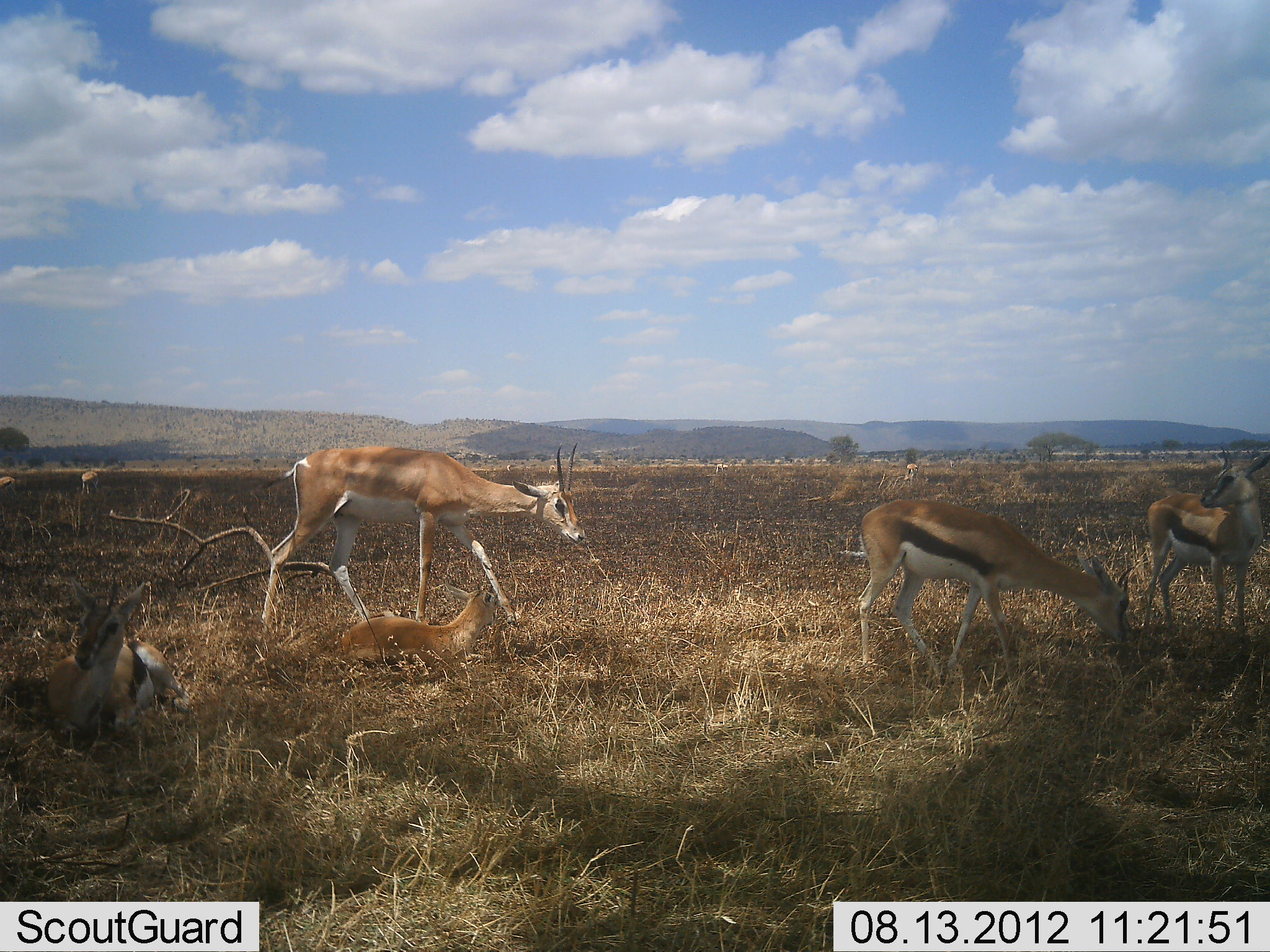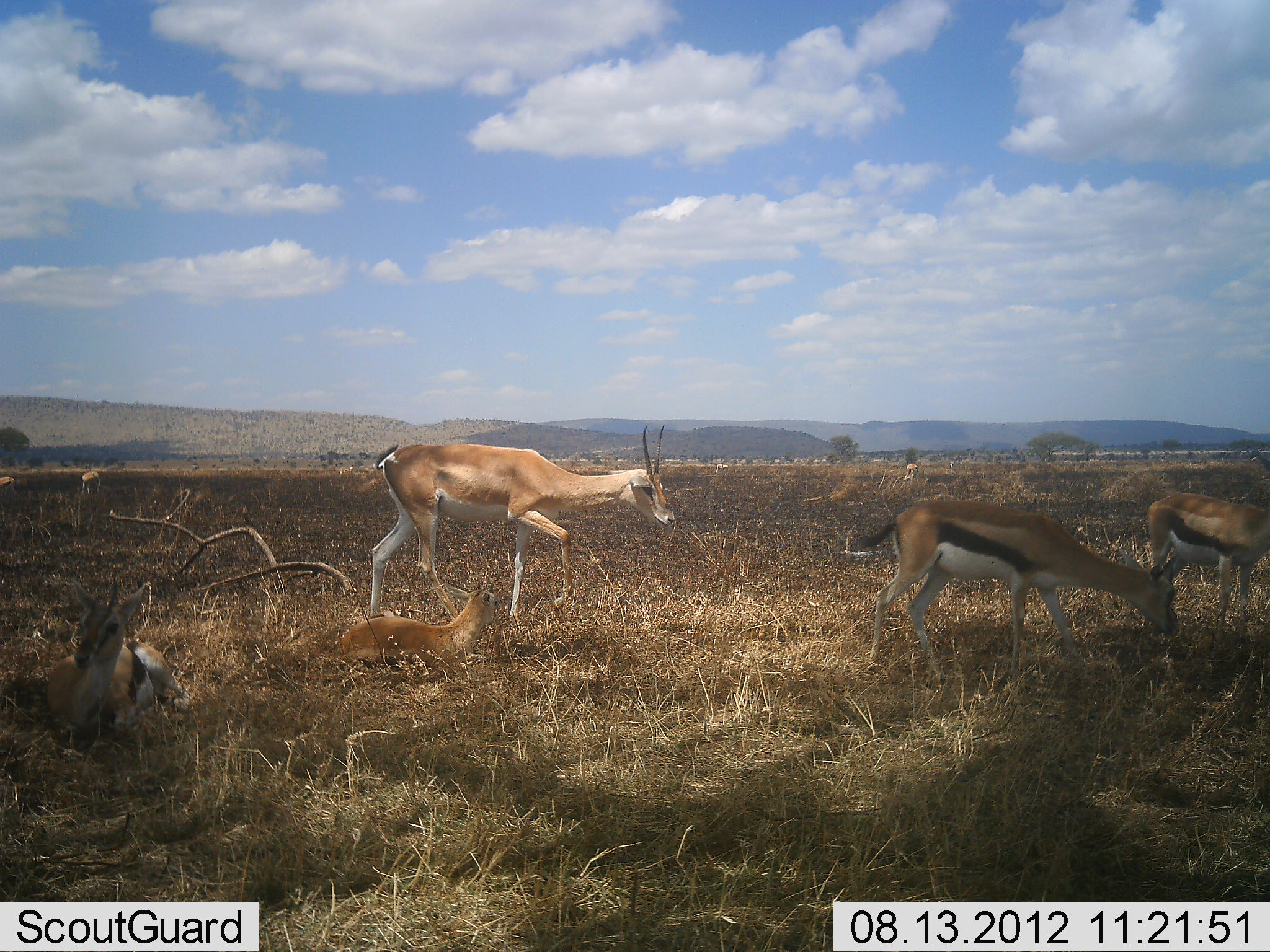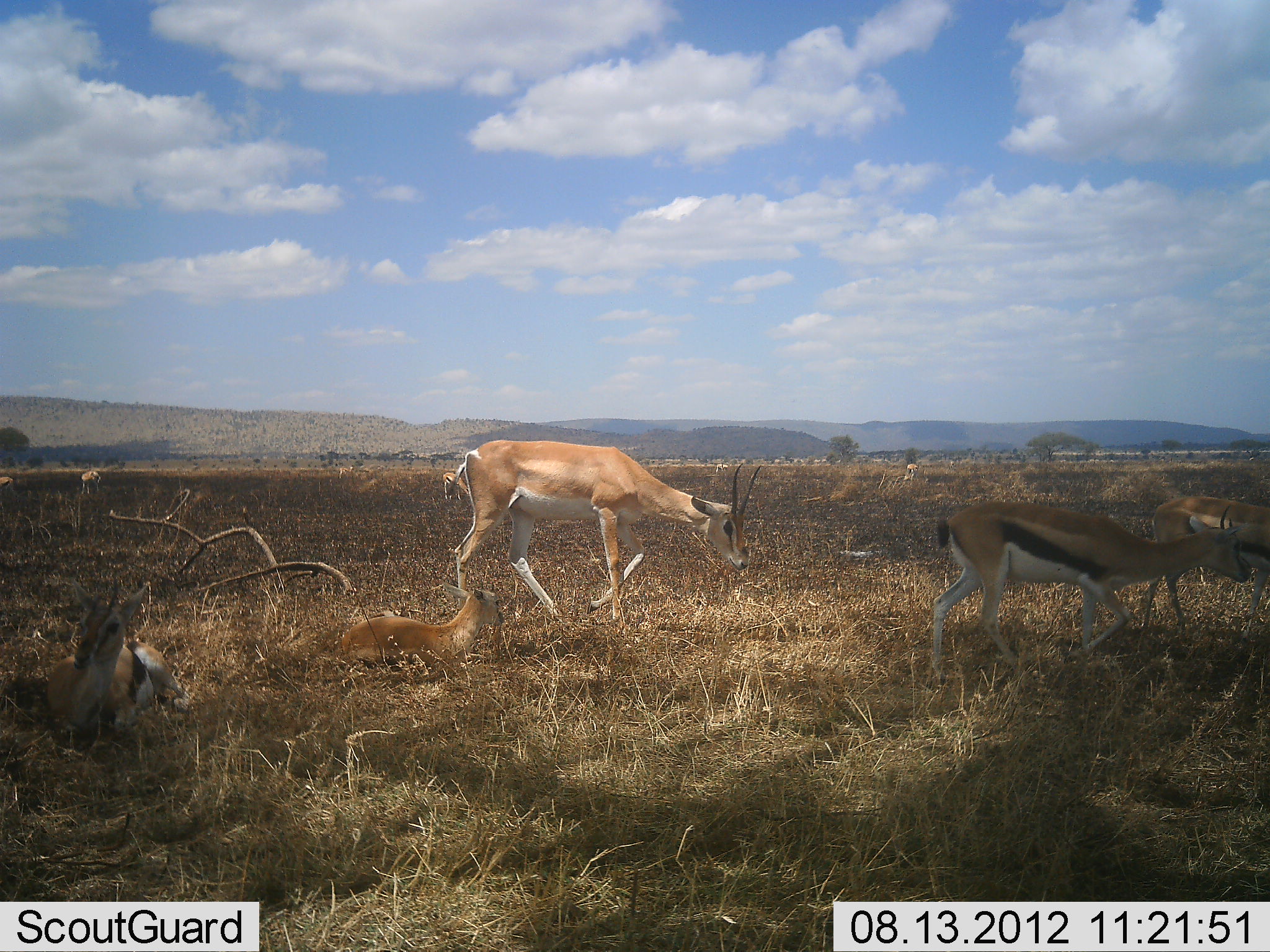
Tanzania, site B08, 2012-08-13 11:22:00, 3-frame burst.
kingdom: Animalia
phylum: Chordata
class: Mammalia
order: Artiodactyla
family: Bovidae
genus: Nanger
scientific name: Nanger granti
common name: grant's gazelle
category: gazellegrants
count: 2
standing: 27%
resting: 73%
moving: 73%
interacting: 0%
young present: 73%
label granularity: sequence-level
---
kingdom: Animalia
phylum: Chordata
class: Mammalia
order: Artiodactyla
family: Bovidae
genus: Eudorcas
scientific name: Eudorcas thomsonii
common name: thomson's gazelle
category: gazellethomsons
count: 3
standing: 25%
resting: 92%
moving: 58%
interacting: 8%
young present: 17%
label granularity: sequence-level